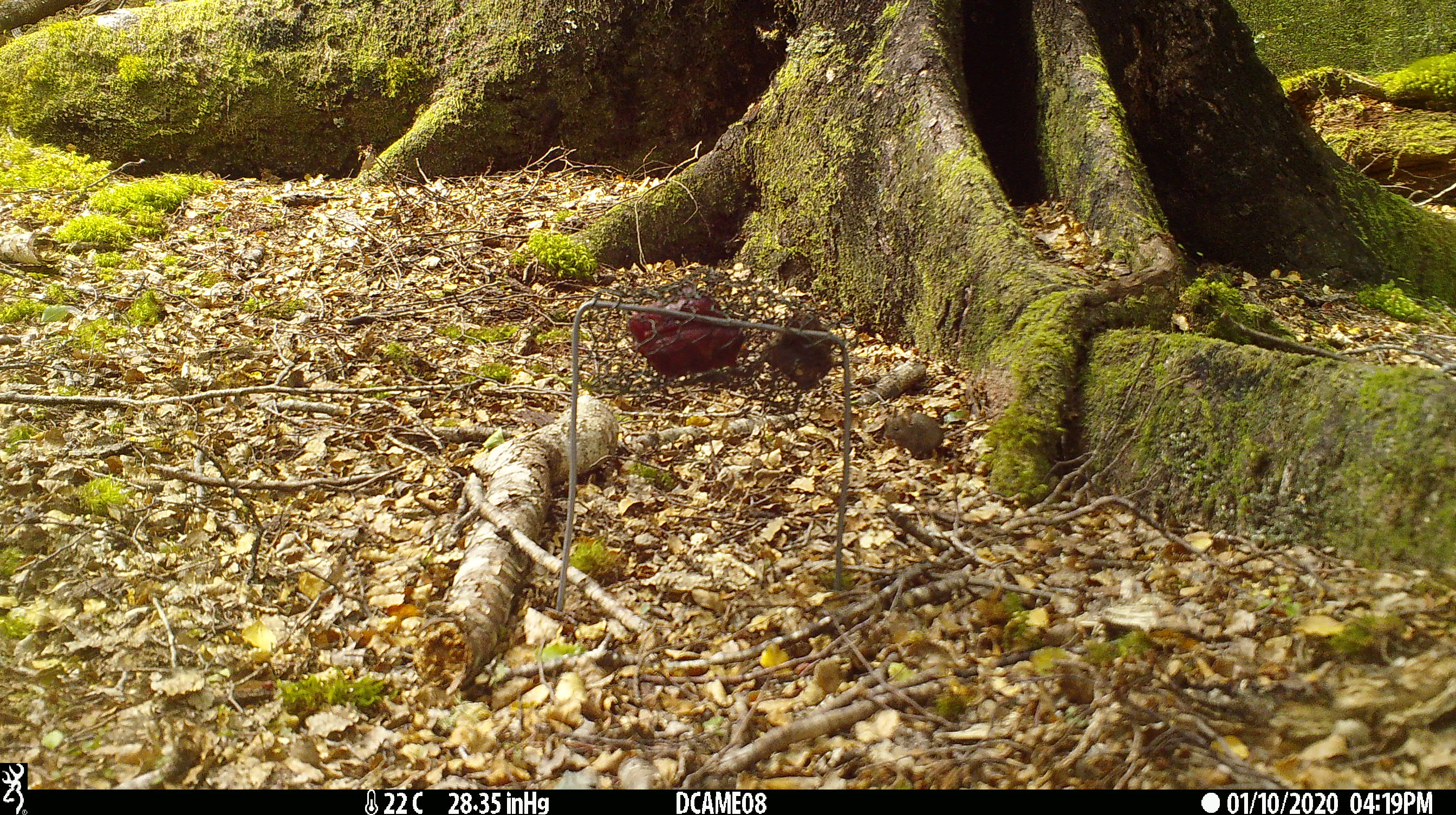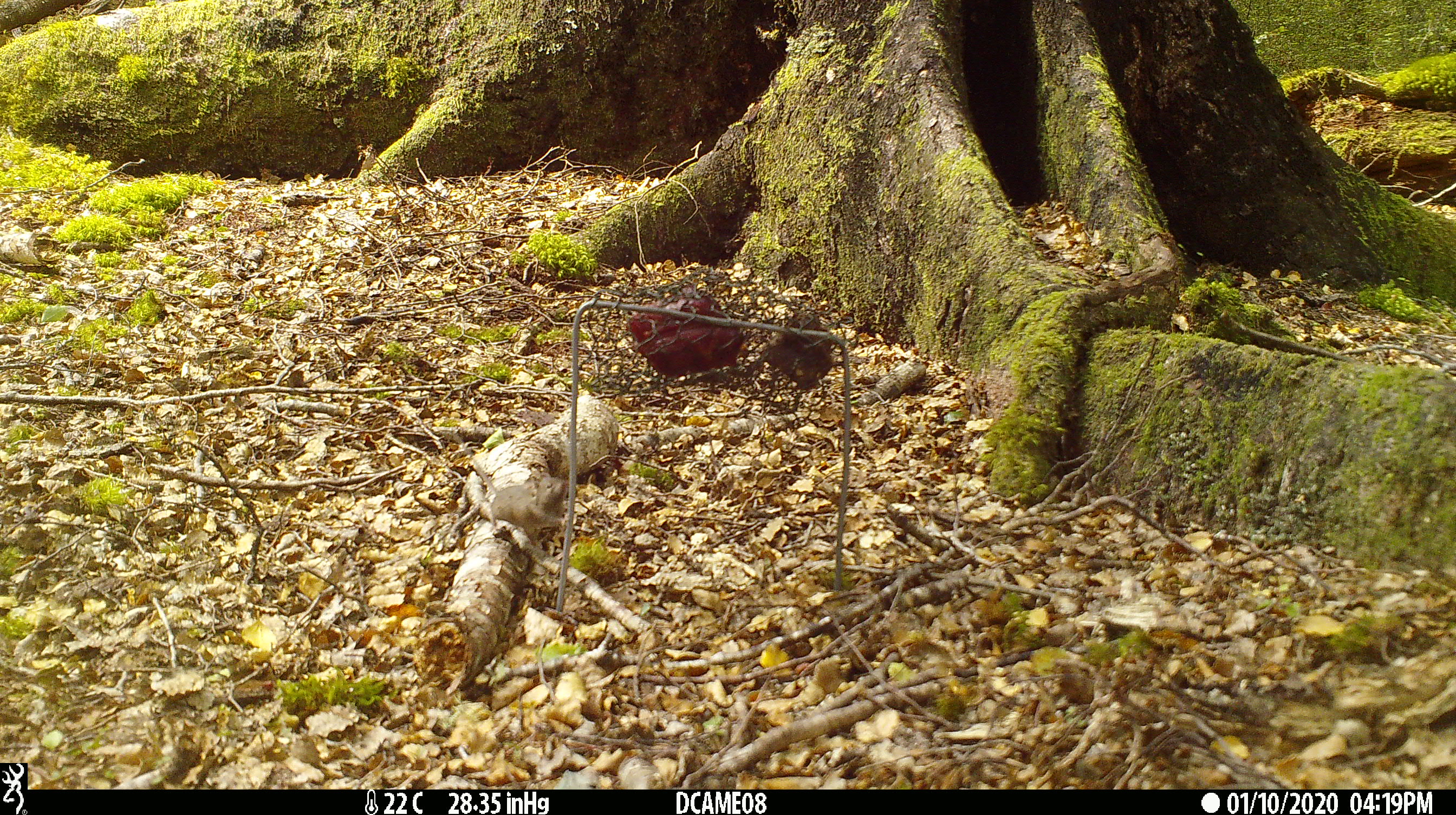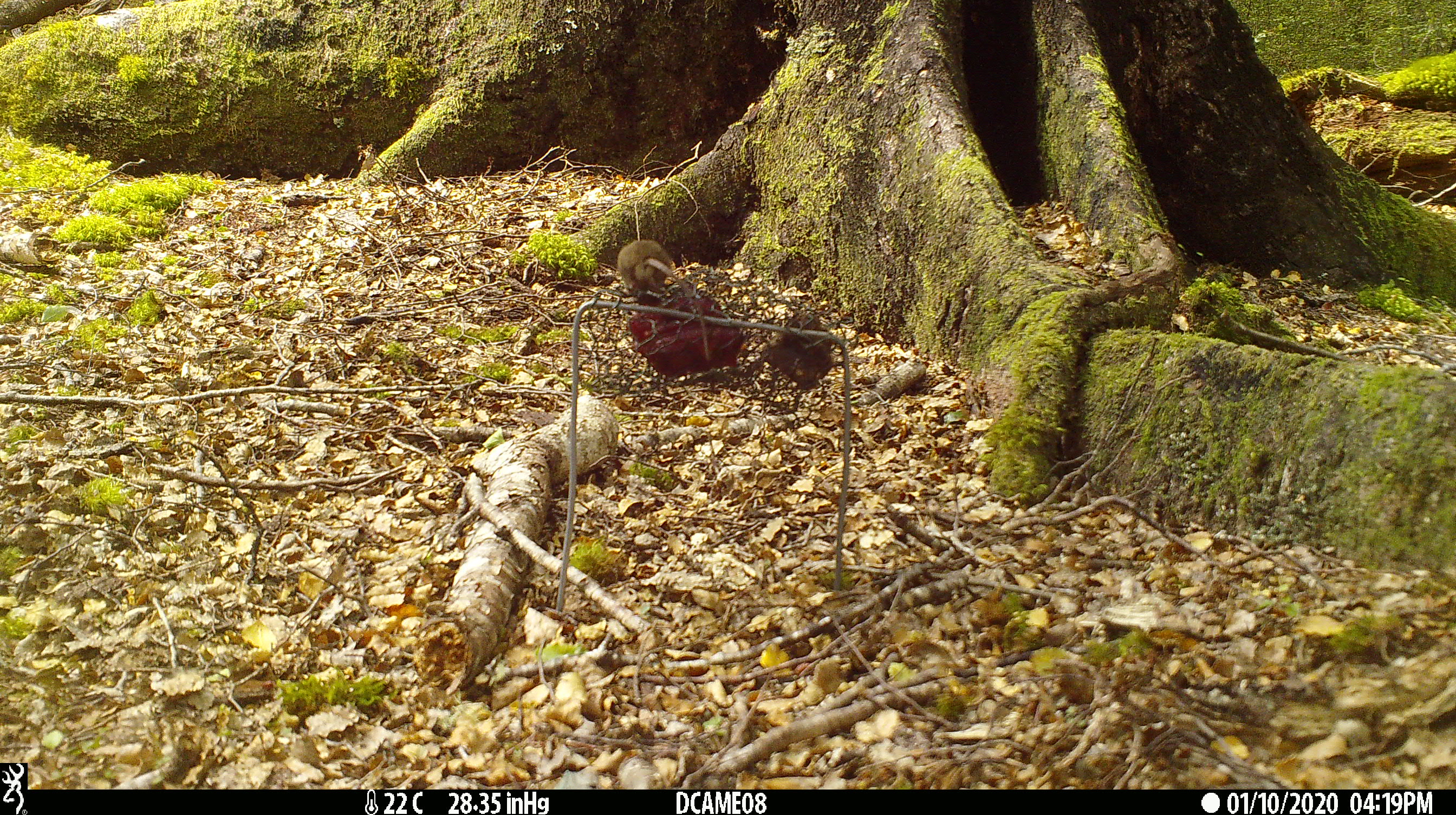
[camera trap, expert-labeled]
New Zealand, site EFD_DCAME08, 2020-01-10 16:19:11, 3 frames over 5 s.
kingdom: Animalia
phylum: Chordata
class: Mammalia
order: Rodentia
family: Muridae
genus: Mus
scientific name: Mus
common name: mouse